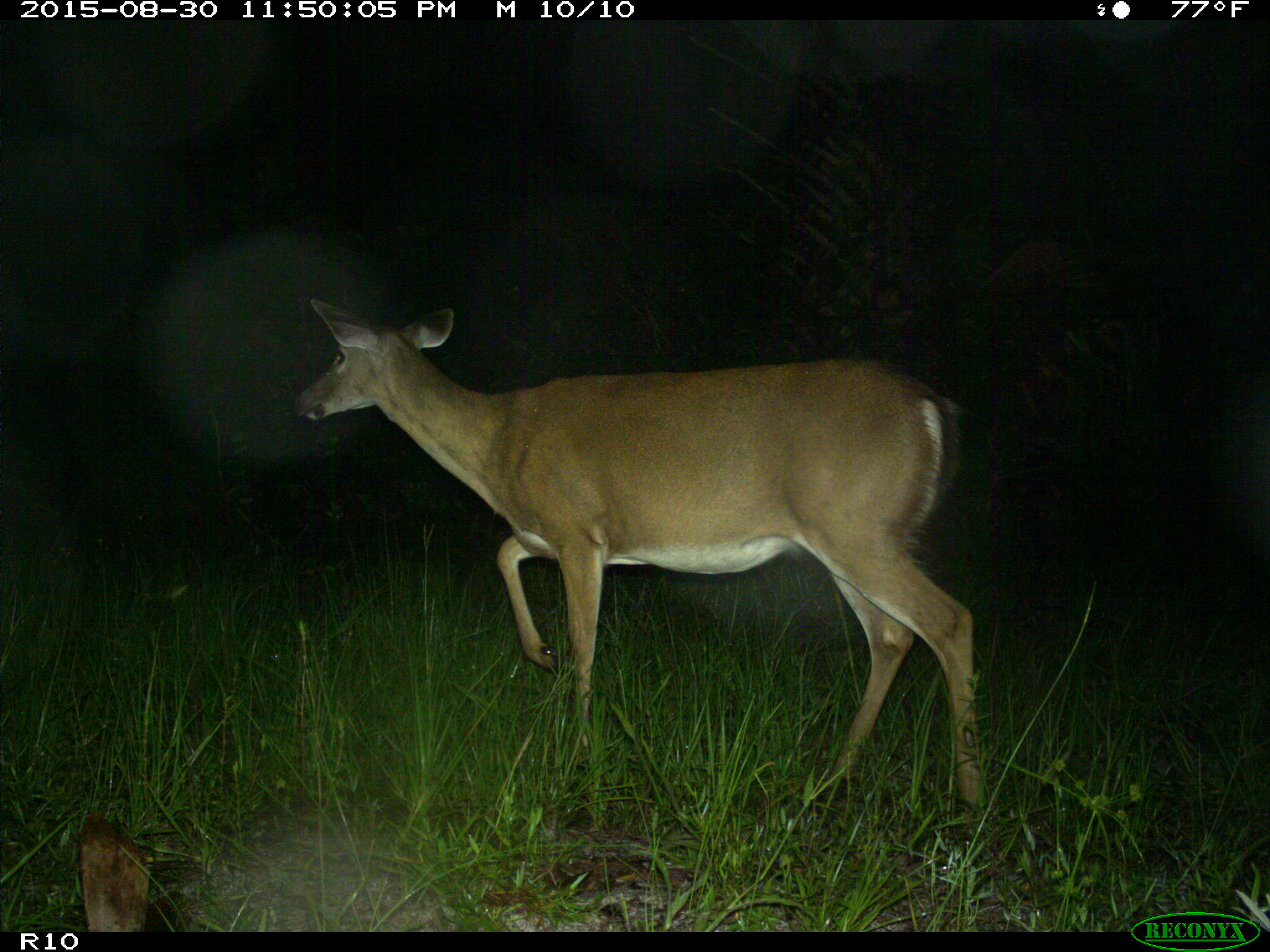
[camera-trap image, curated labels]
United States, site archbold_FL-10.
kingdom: Animalia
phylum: Chordata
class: Mammalia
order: Artiodactyla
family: Cervidae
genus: Odocoileus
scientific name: Odocoileus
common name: deer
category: unidentified deer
Unidentified deer (deer) (Odocoileus).